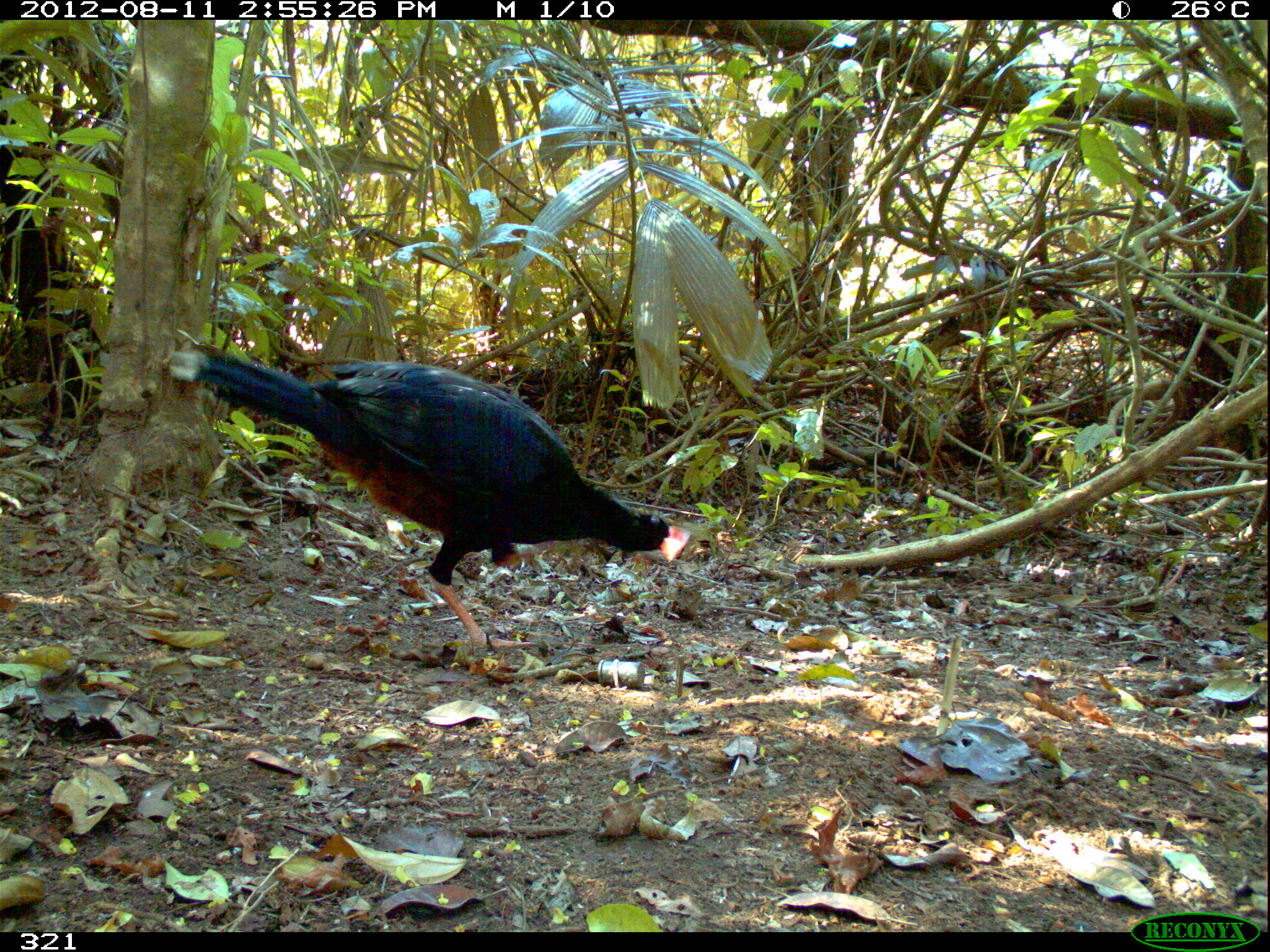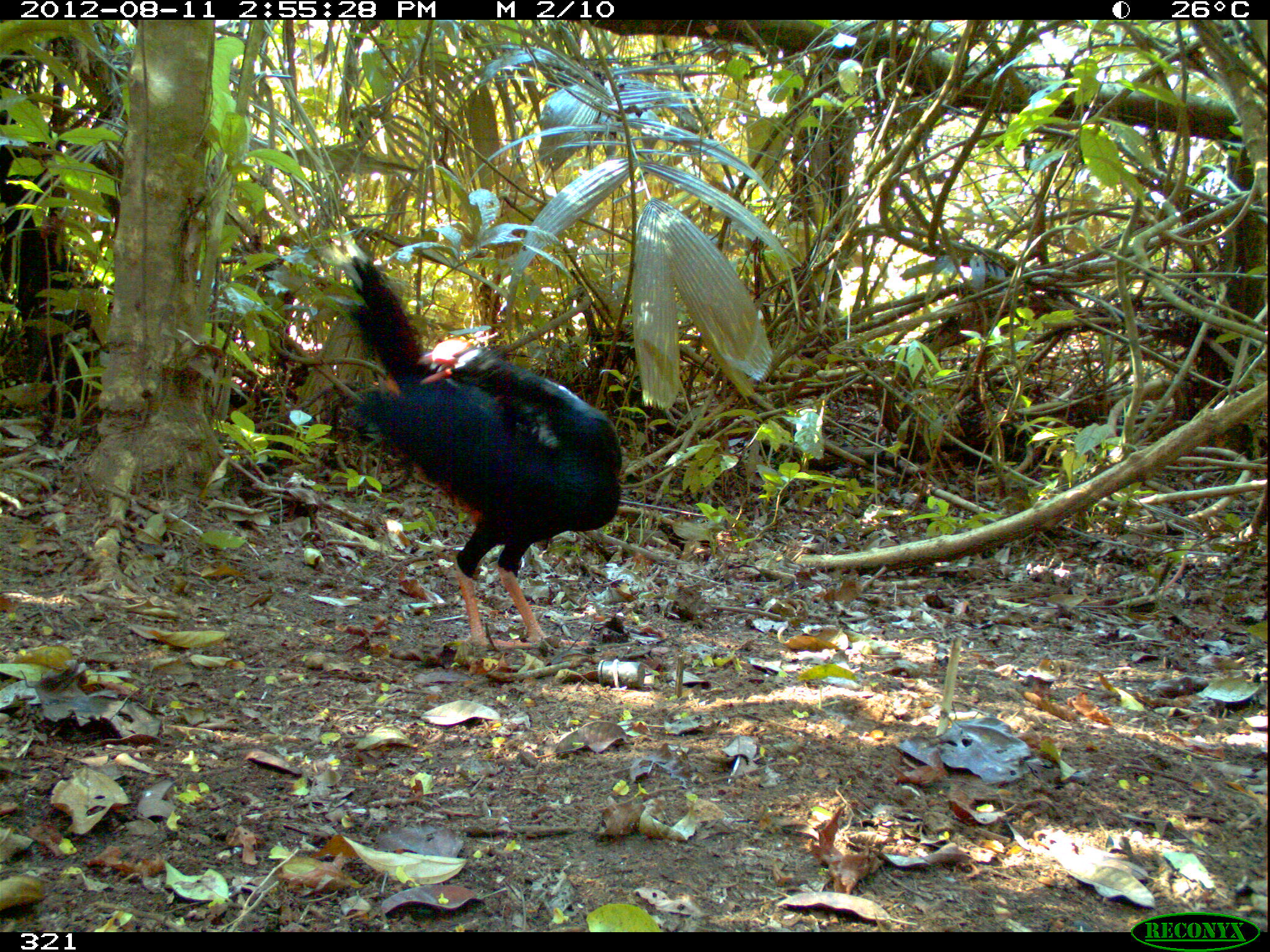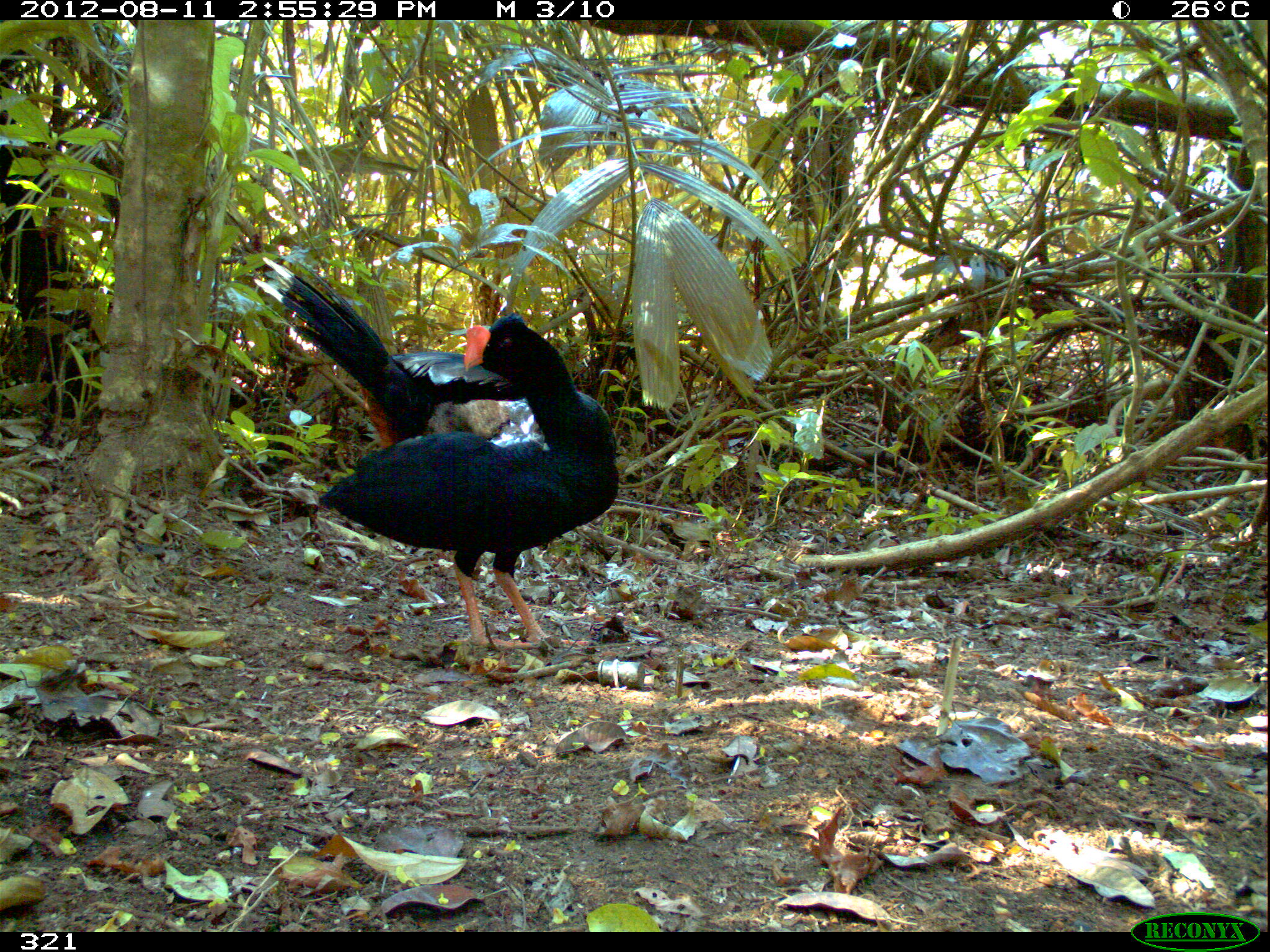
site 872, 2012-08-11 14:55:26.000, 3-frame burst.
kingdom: Animalia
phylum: Chordata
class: Aves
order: Galliformes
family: Cracidae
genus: Mitu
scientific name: Mitu tuberosum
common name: razor-billed curassow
Mitu tuberosum (razor-billed curassow).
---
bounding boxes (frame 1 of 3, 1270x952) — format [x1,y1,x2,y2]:
mitu tuberosum: [167,347,693,651]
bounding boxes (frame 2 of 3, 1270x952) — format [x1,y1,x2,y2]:
mitu tuberosum: [343,254,621,650]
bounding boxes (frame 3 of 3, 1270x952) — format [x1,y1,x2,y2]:
mitu tuberosum: [253,253,621,651]